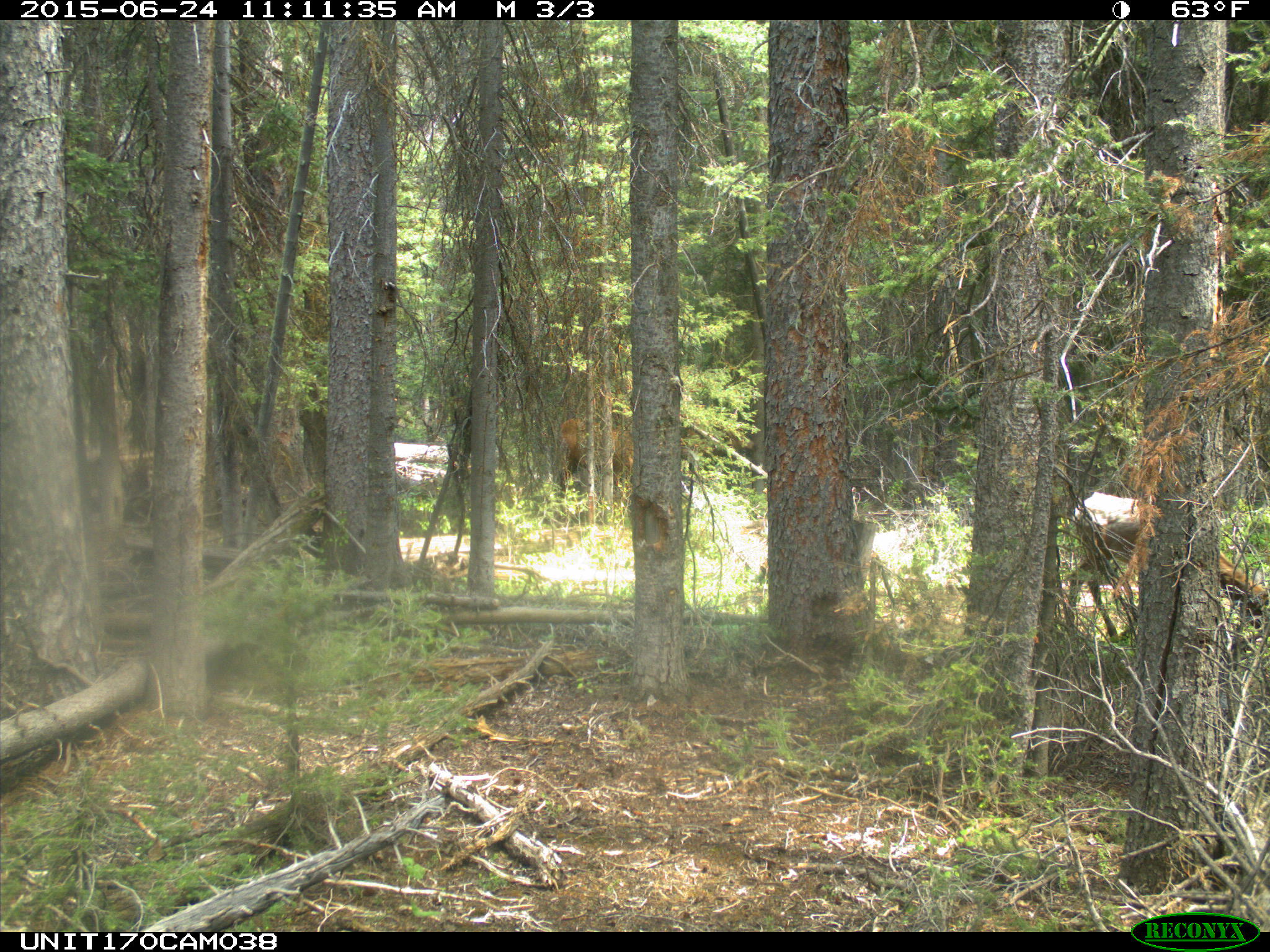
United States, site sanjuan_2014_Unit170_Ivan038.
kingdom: Animalia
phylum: Chordata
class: Mammalia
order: Artiodactyla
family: Cervidae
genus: Cervus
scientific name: Cervus elaphus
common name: red deer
Cervus elaphus (red deer).